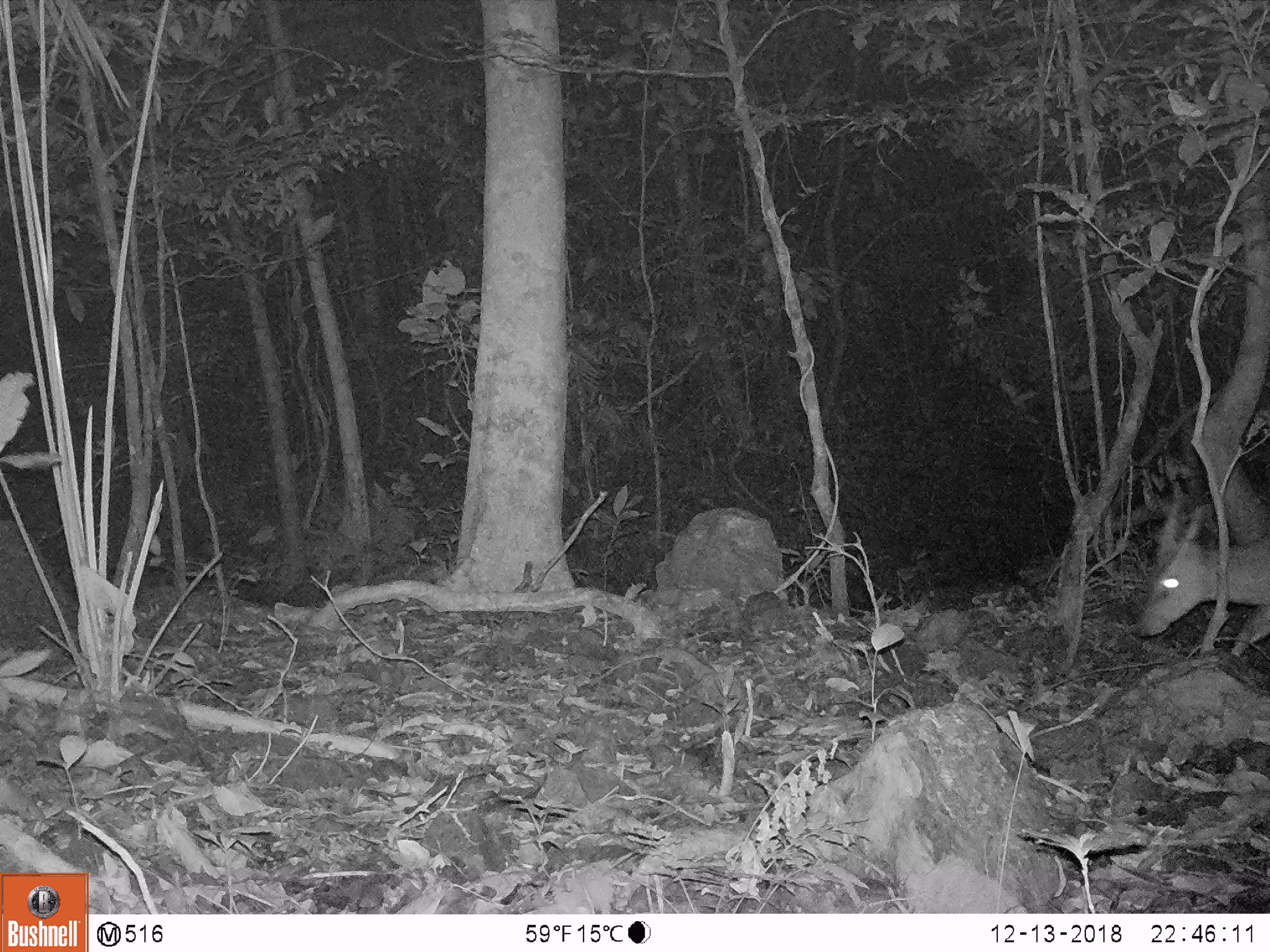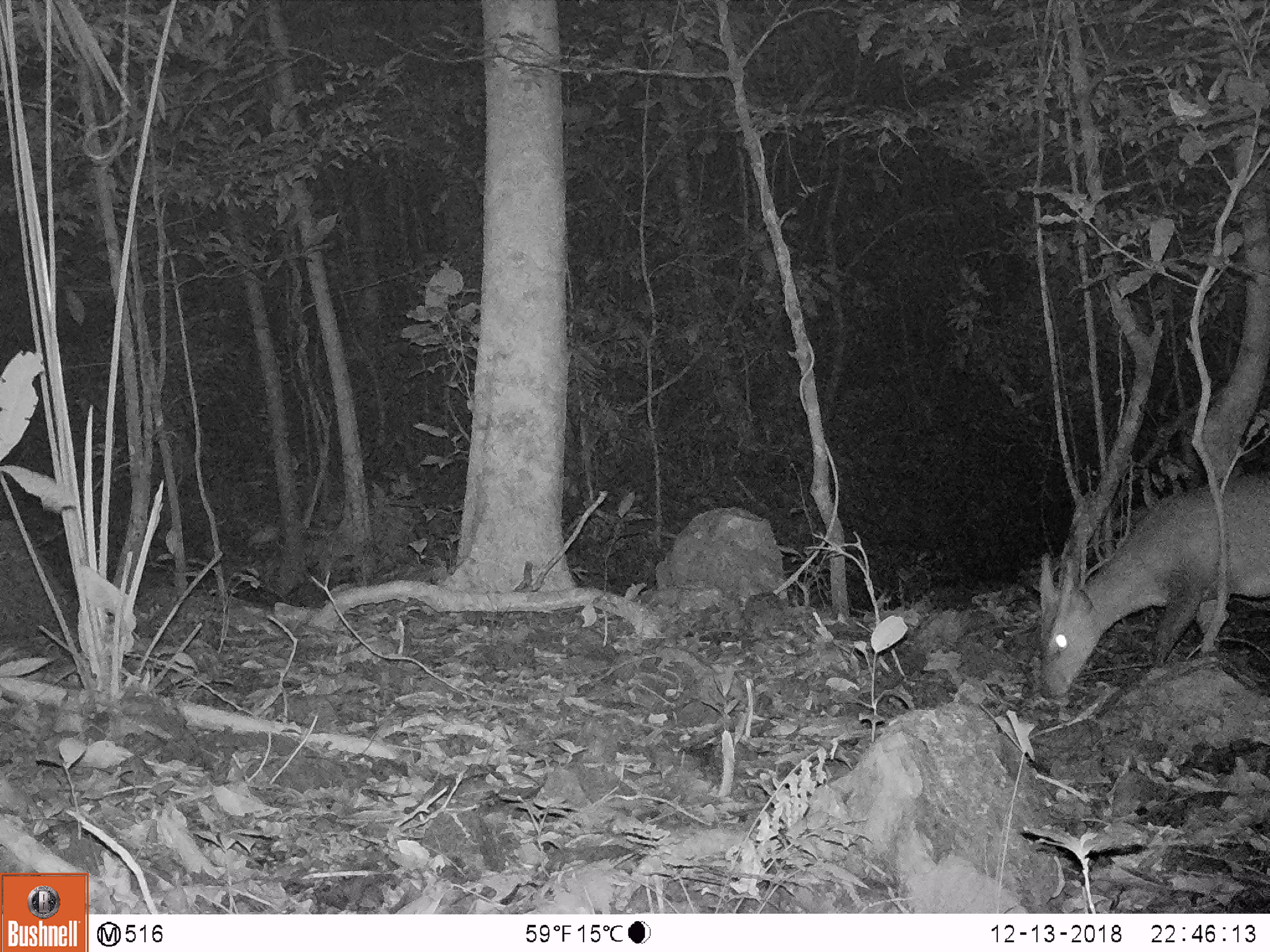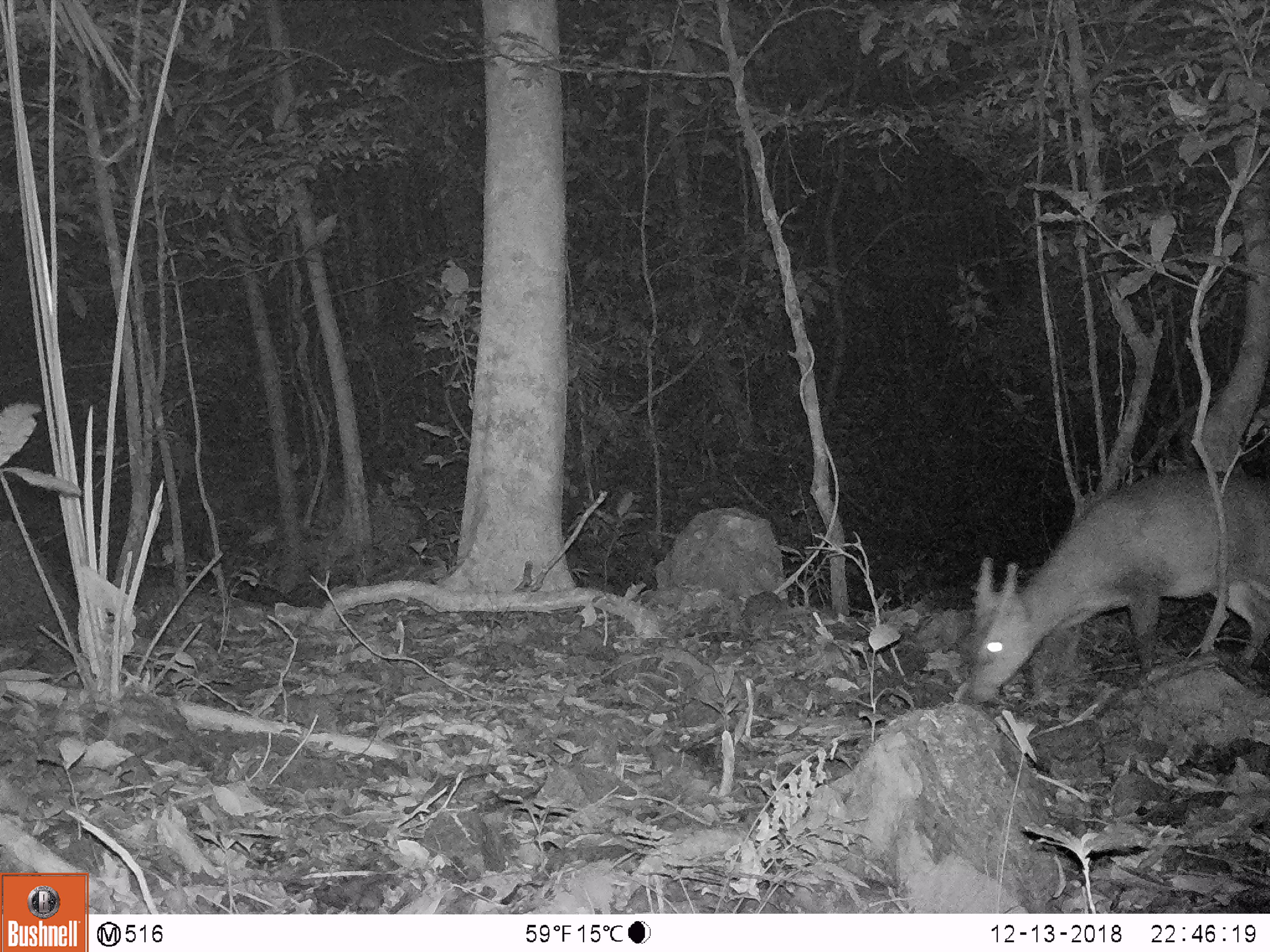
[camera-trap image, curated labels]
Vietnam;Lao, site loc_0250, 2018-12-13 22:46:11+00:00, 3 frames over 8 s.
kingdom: Animalia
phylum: Chordata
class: Mammalia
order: Artiodactyla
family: Cervidae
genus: Muntiacus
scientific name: Muntiacus vuquangensis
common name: large-antlered muntjac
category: large antlered muntjac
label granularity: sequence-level